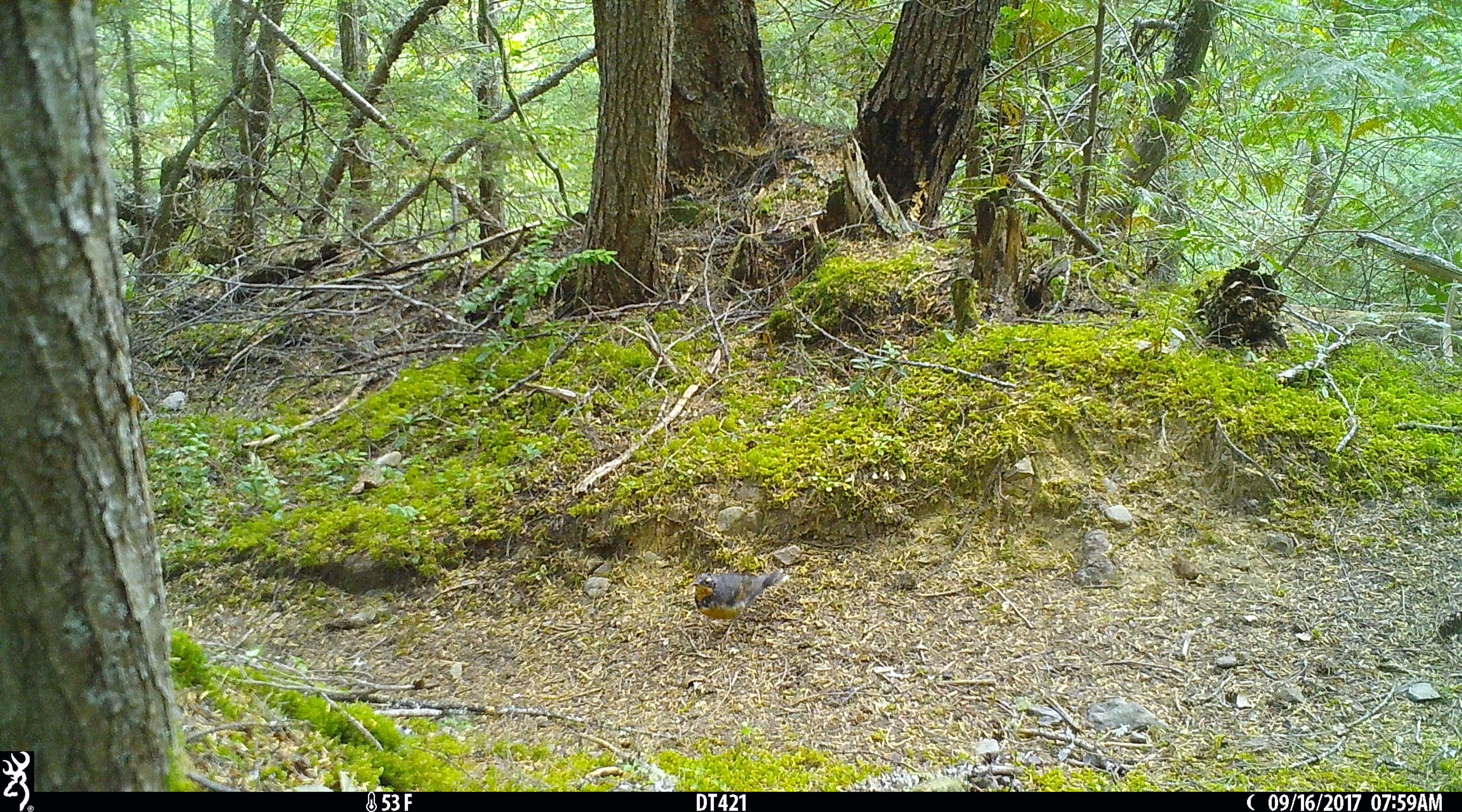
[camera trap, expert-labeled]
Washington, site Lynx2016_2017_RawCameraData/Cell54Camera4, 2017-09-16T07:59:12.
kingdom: Animalia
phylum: Chordata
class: Aves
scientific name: Aves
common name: birds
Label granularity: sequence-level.